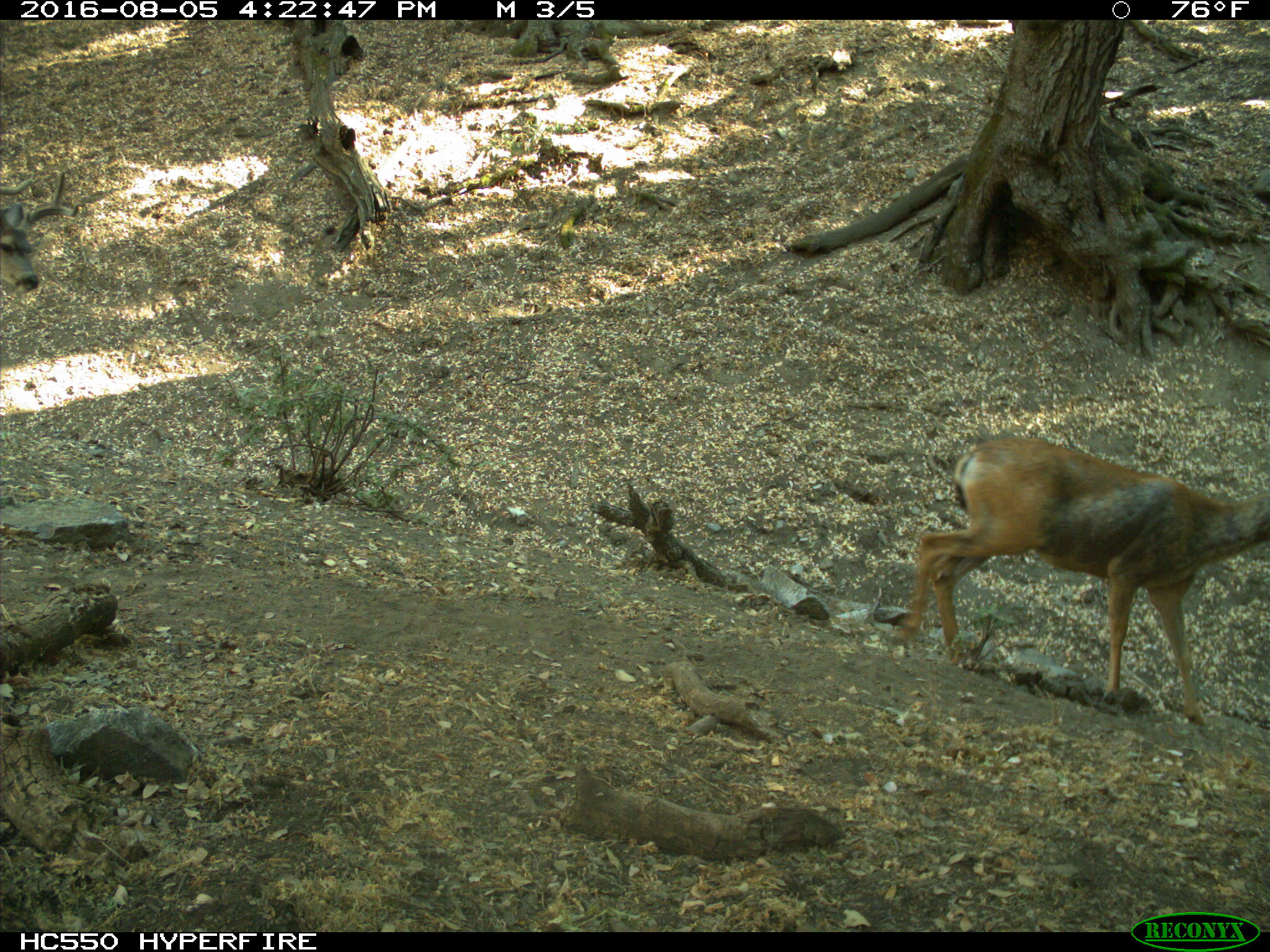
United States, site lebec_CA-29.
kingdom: Animalia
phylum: Chordata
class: Mammalia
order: Artiodactyla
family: Cervidae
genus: Odocoileus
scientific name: Odocoileus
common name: deer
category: unidentified deer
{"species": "unidentified deer (deer) (Odocoileus)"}